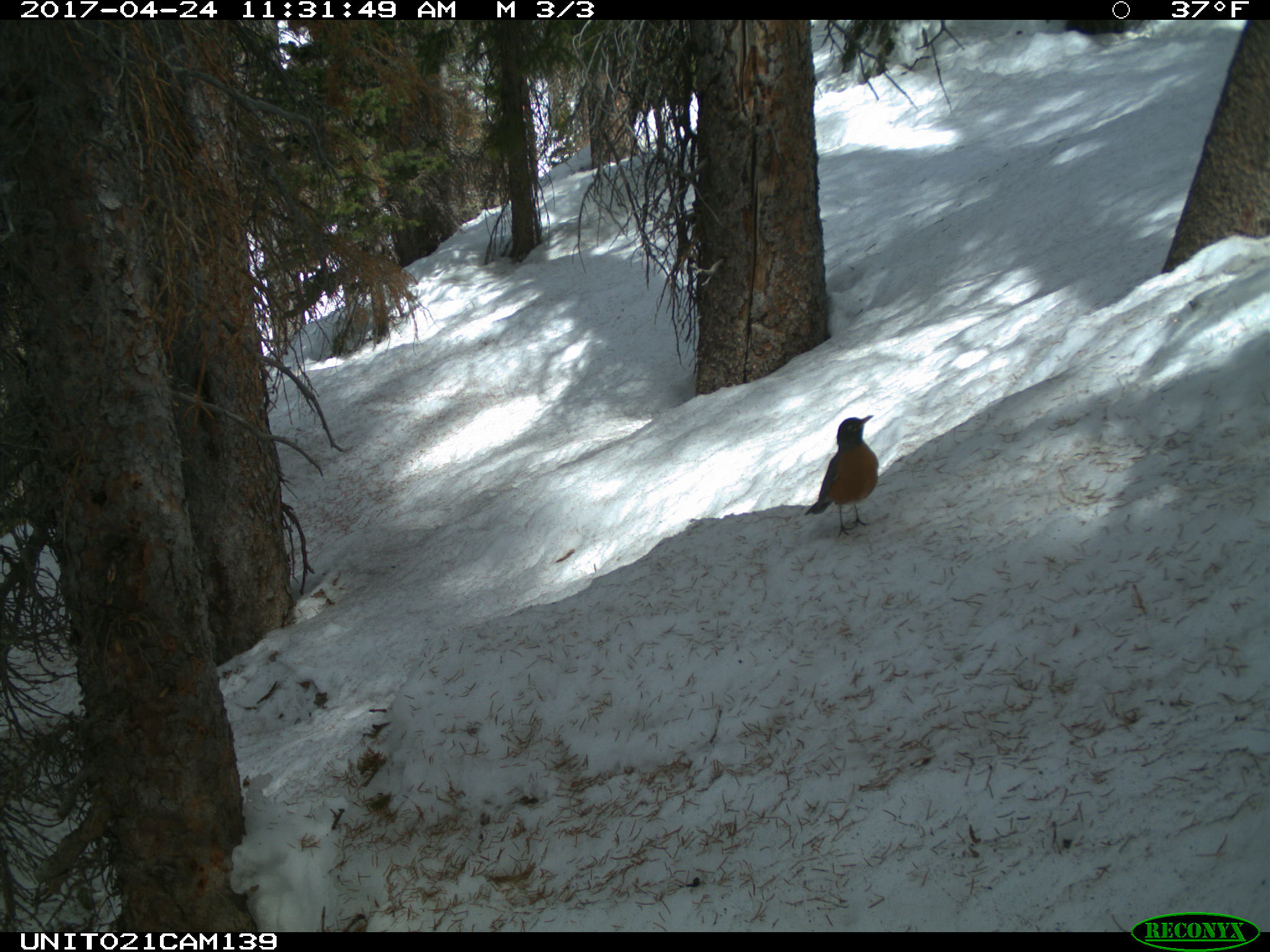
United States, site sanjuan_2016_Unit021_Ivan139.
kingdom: Animalia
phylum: Chordata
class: Aves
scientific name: Aves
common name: birds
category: unidentified bird